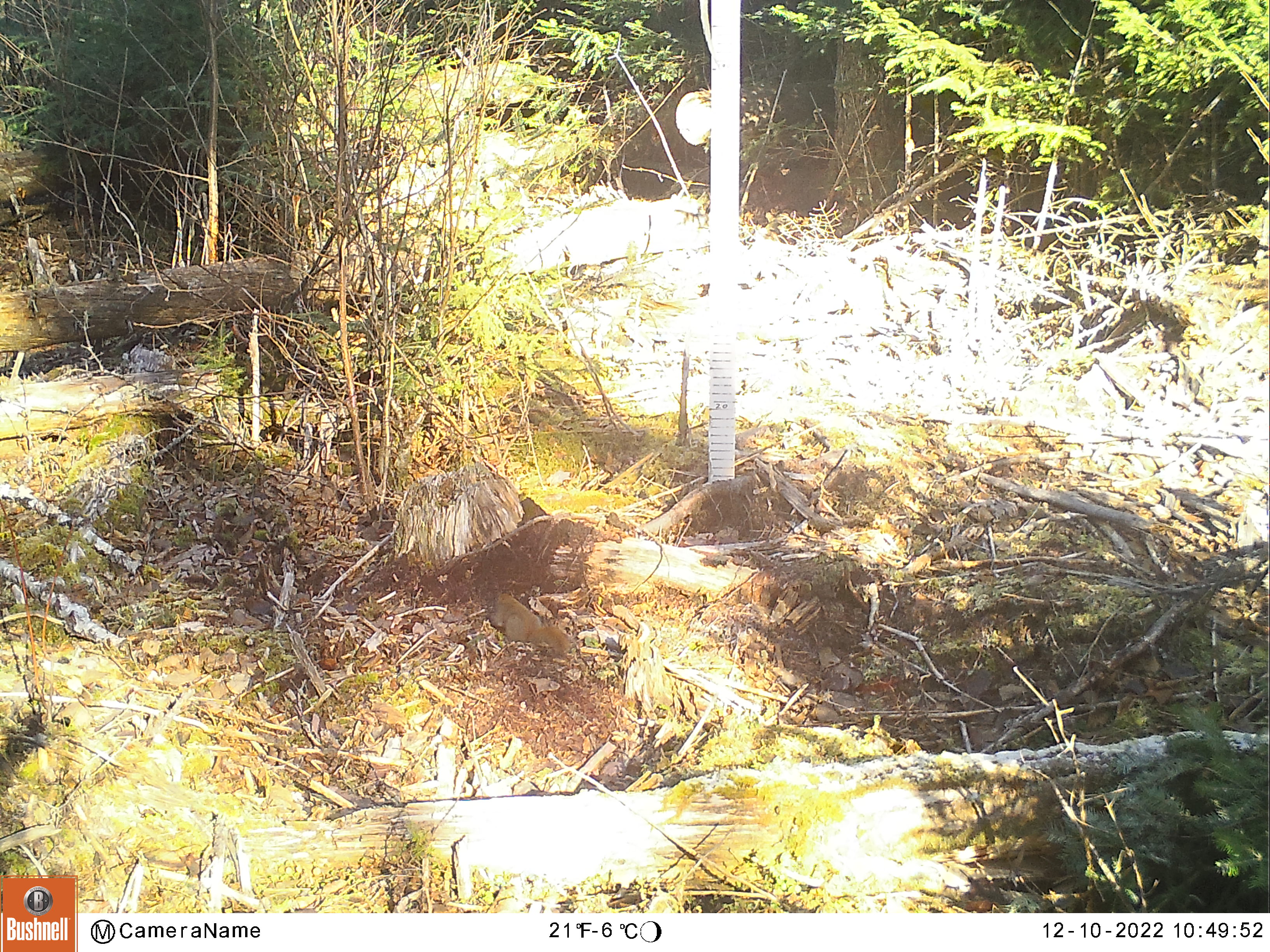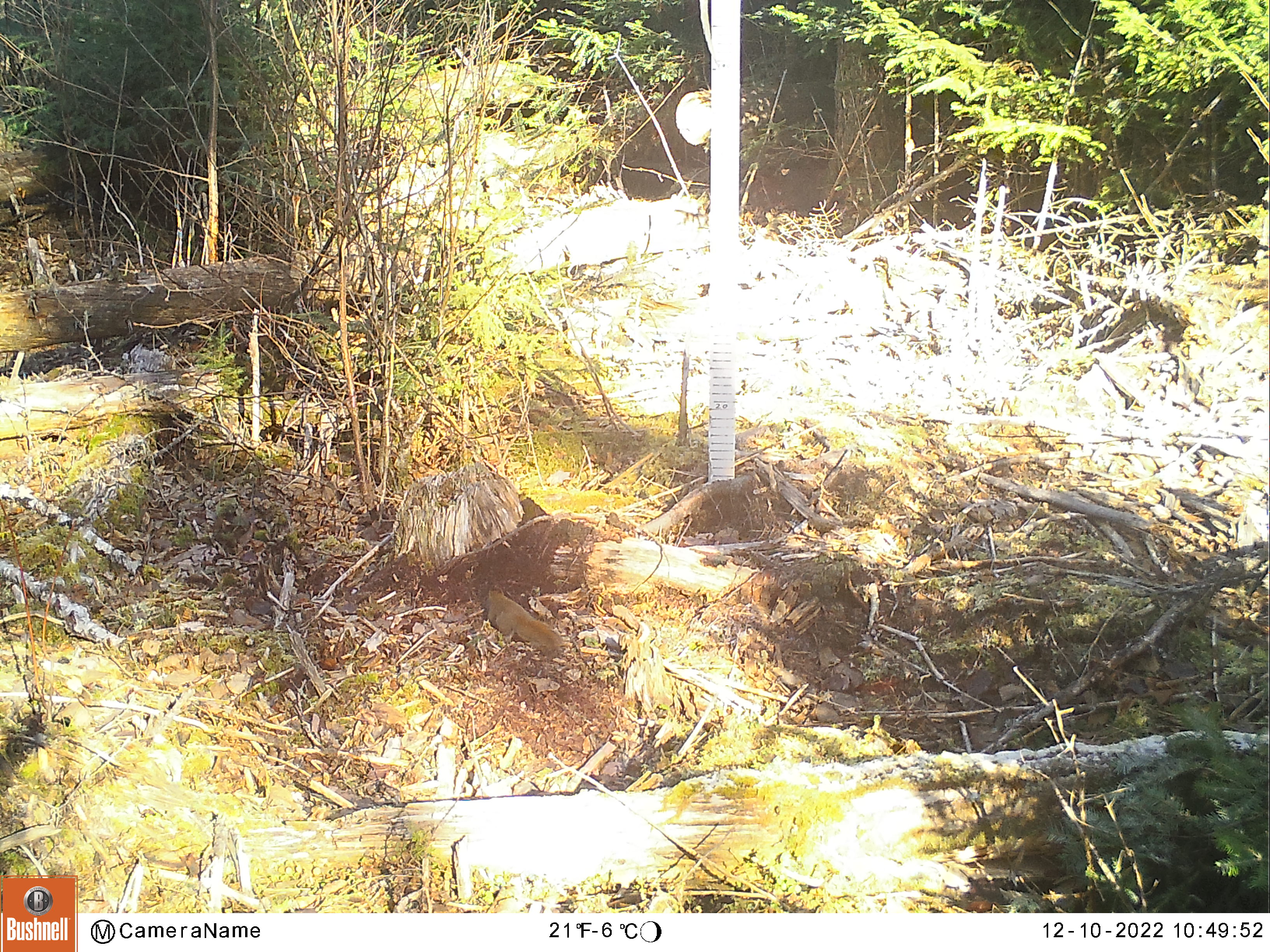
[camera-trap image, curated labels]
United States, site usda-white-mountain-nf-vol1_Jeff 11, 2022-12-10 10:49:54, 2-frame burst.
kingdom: Animalia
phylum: Chordata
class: Mammalia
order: Rodentia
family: Sciuridae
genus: Tamiasciurus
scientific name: Tamiasciurus hudsonicus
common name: red squirrel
Red squirrel (Tamiasciurus hudsonicus).